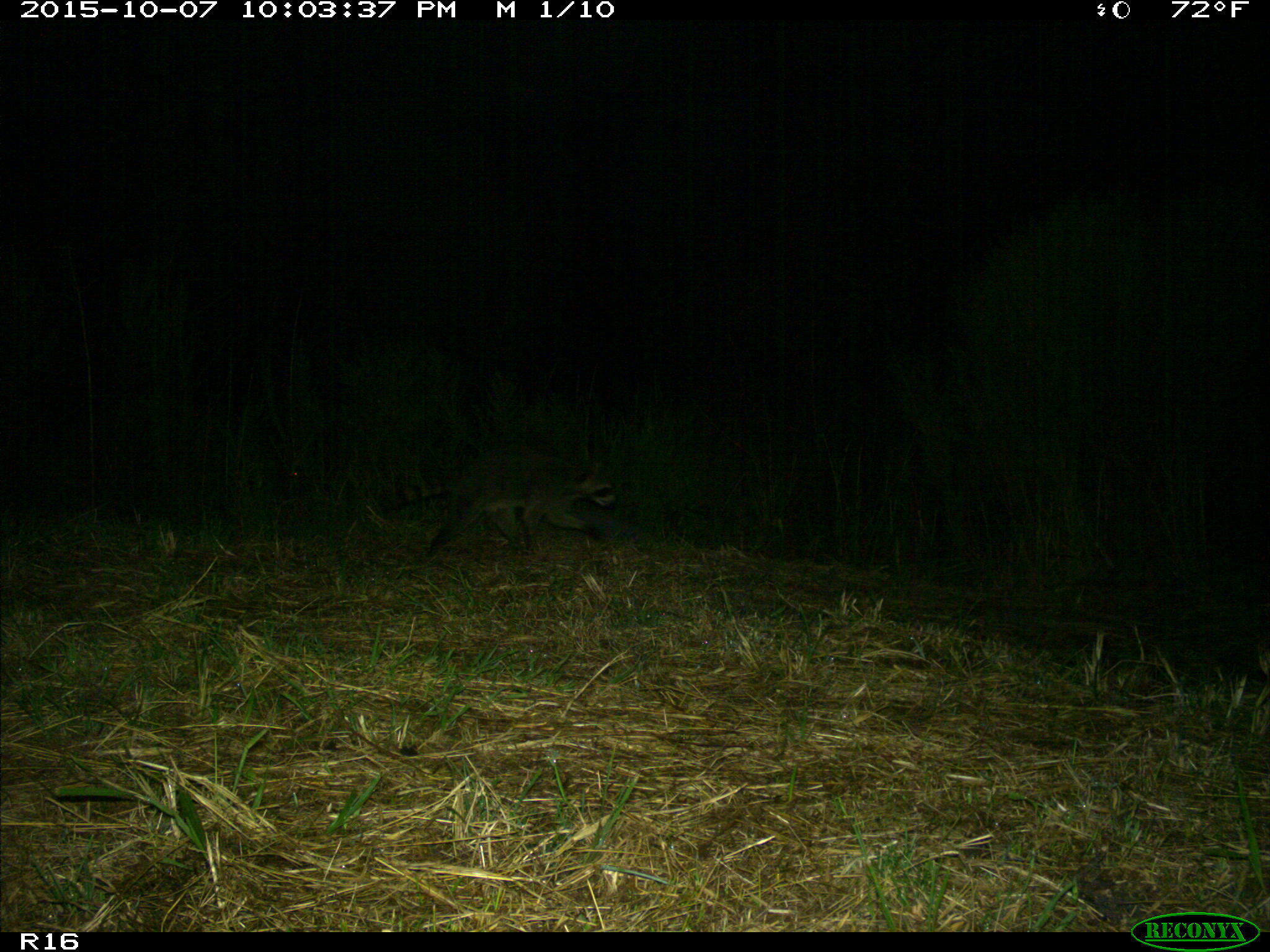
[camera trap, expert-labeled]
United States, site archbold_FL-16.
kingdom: Animalia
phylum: Chordata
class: Mammalia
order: Carnivora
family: Procyonidae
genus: Procyon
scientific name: Procyon lotor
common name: common raccoon